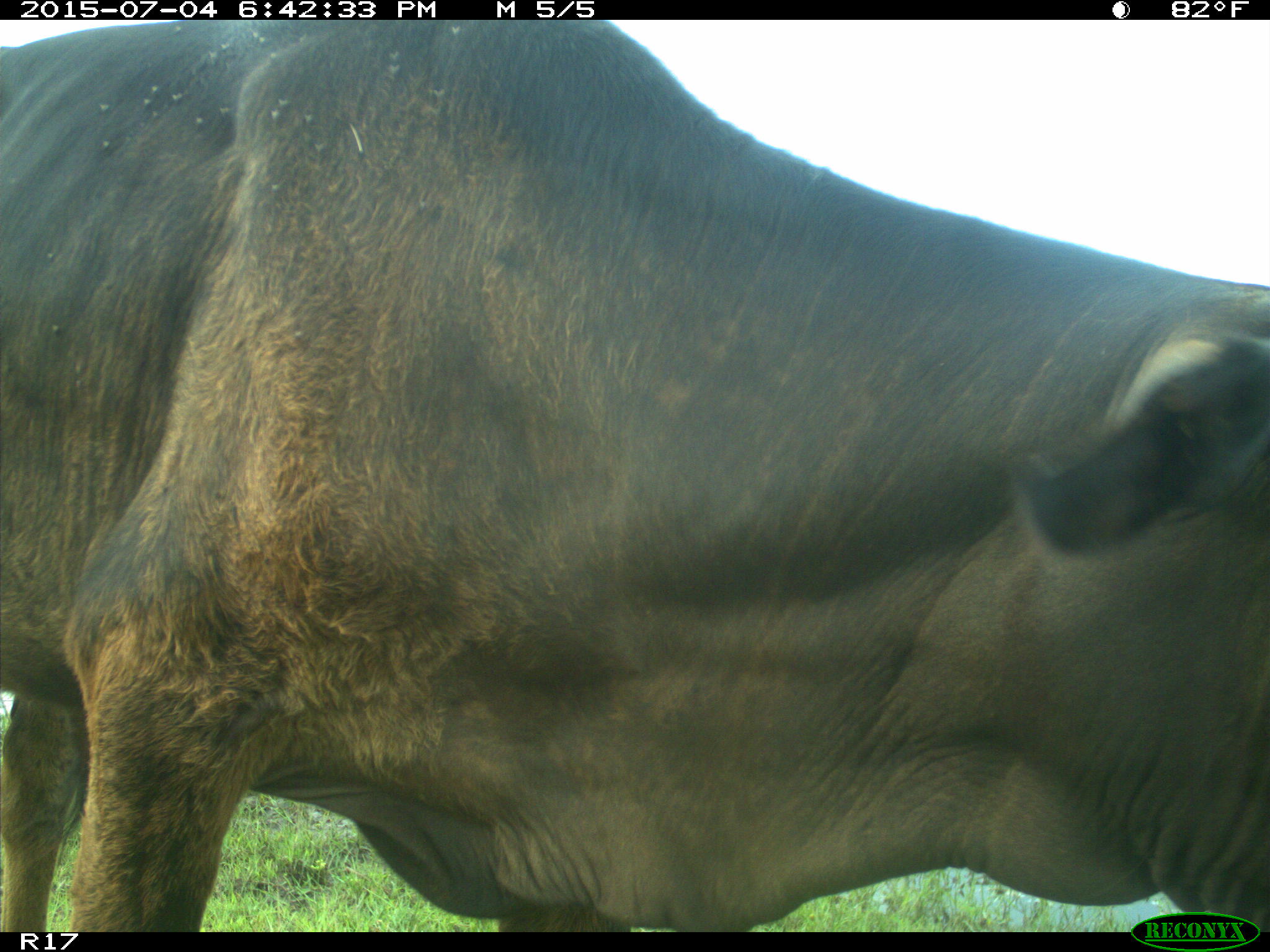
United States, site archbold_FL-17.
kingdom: Animalia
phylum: Chordata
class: Mammalia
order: Artiodactyla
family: Bovidae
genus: Bos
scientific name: Bos taurus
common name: domestic cow